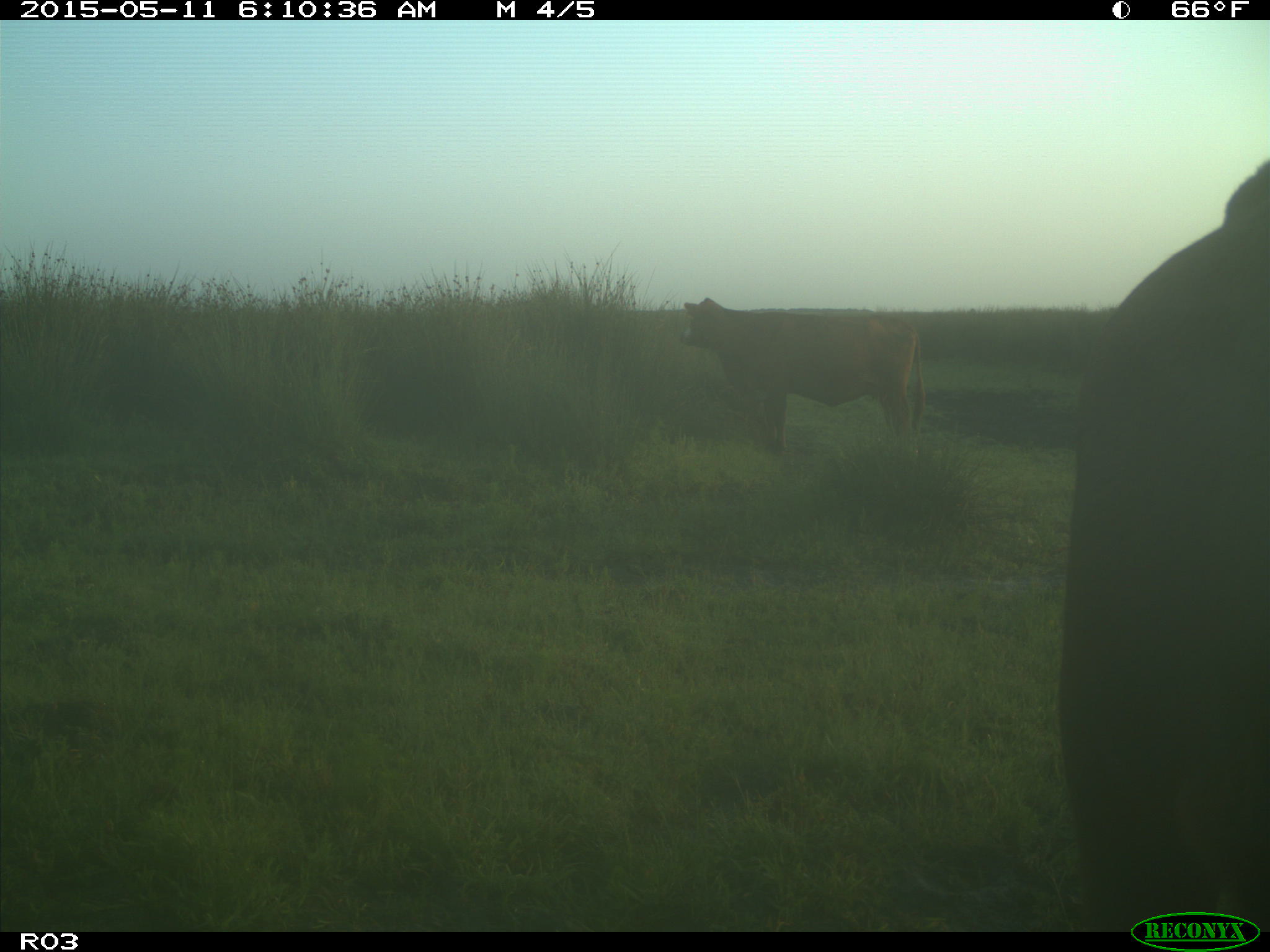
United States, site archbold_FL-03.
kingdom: Animalia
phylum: Chordata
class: Mammalia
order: Artiodactyla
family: Bovidae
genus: Bos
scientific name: Bos taurus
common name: domestic cow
Bos taurus (domestic cow).